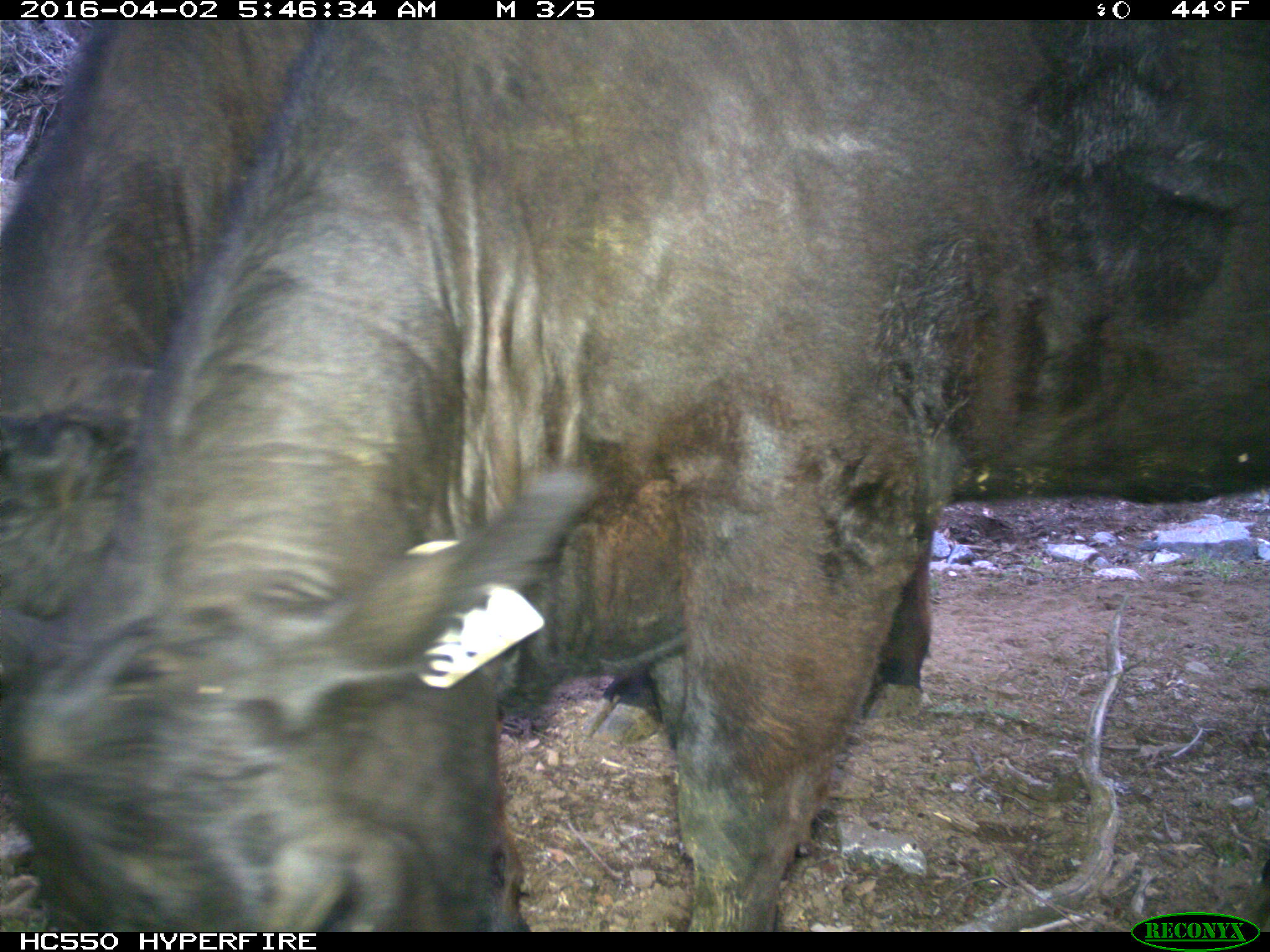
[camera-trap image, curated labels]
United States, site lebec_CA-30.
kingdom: Animalia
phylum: Chordata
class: Mammalia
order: Artiodactyla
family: Bovidae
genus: Bos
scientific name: Bos taurus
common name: domestic cow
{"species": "Bos taurus (domestic cow)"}